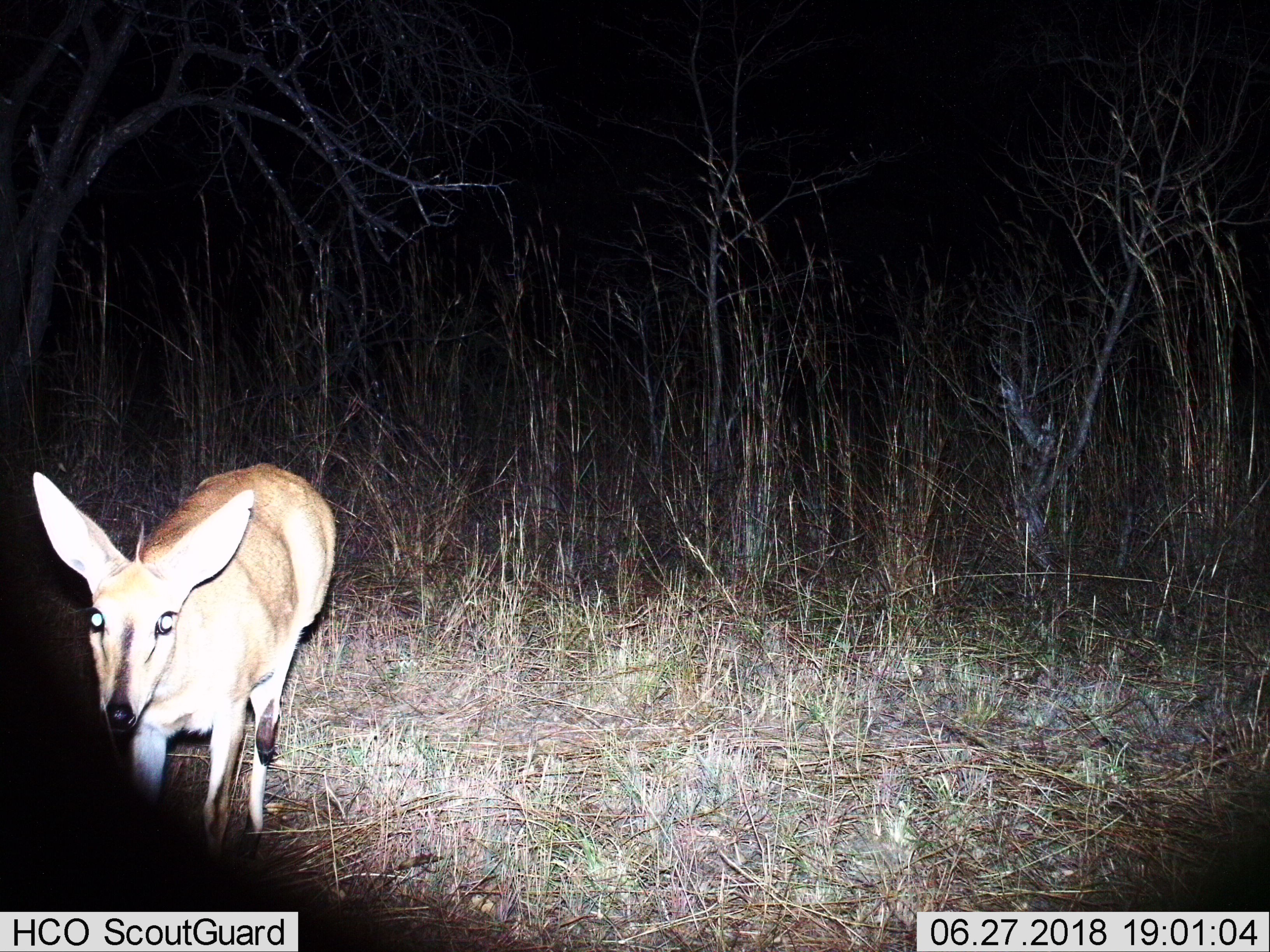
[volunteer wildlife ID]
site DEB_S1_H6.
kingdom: Animalia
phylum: Chordata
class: Mammalia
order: Artiodactyla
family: Bovidae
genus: Sylvicapra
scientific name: Sylvicapra grimmia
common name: common duiker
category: duikercommongrey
Duikercommongrey (common duiker) (Sylvicapra grimmia), count 1. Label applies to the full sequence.